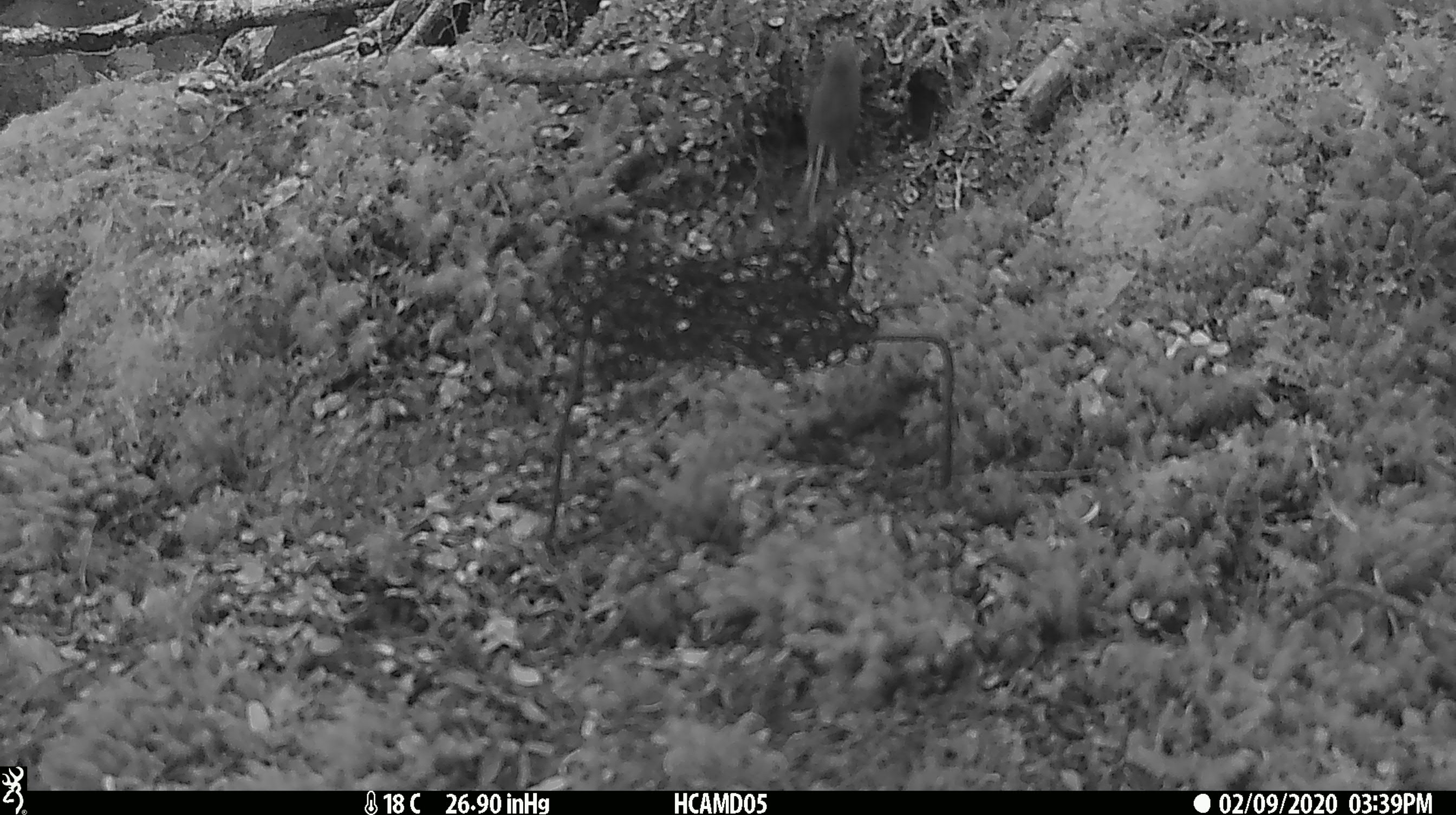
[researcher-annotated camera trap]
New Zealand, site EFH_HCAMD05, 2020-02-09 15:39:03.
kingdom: Animalia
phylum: Chordata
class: Mammalia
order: Rodentia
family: Muridae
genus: Mus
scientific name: Mus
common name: mouse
Mouse (Mus).